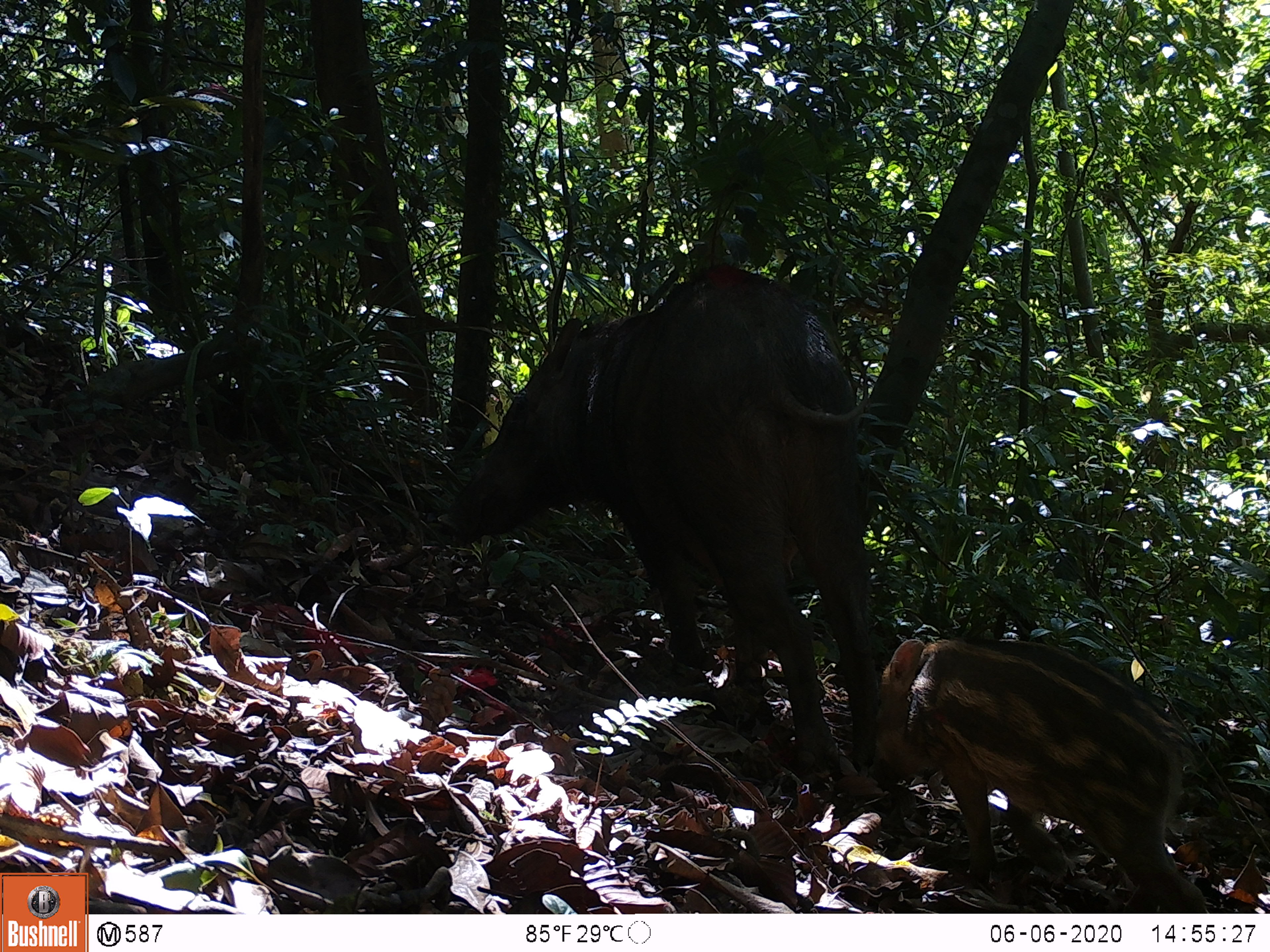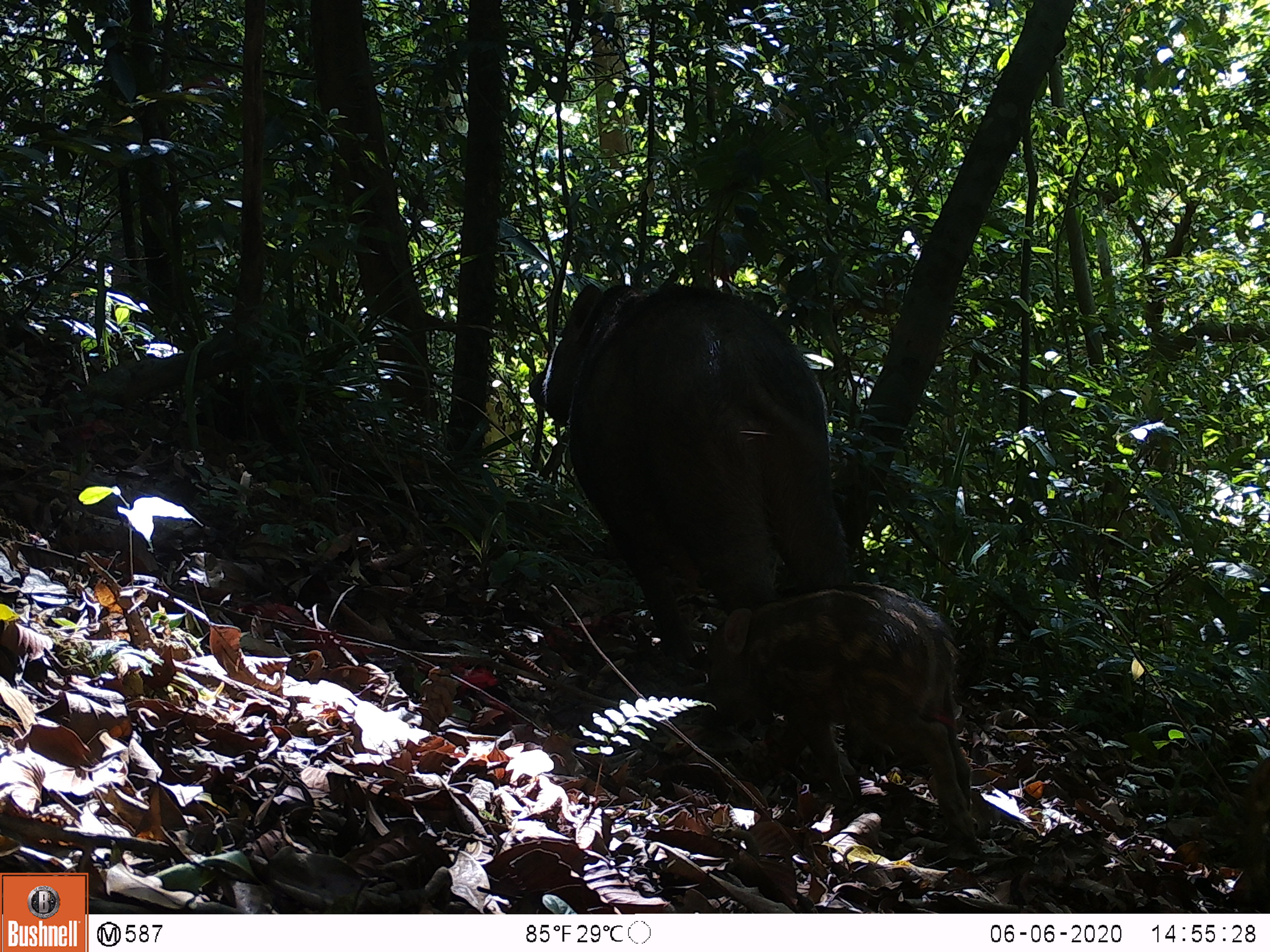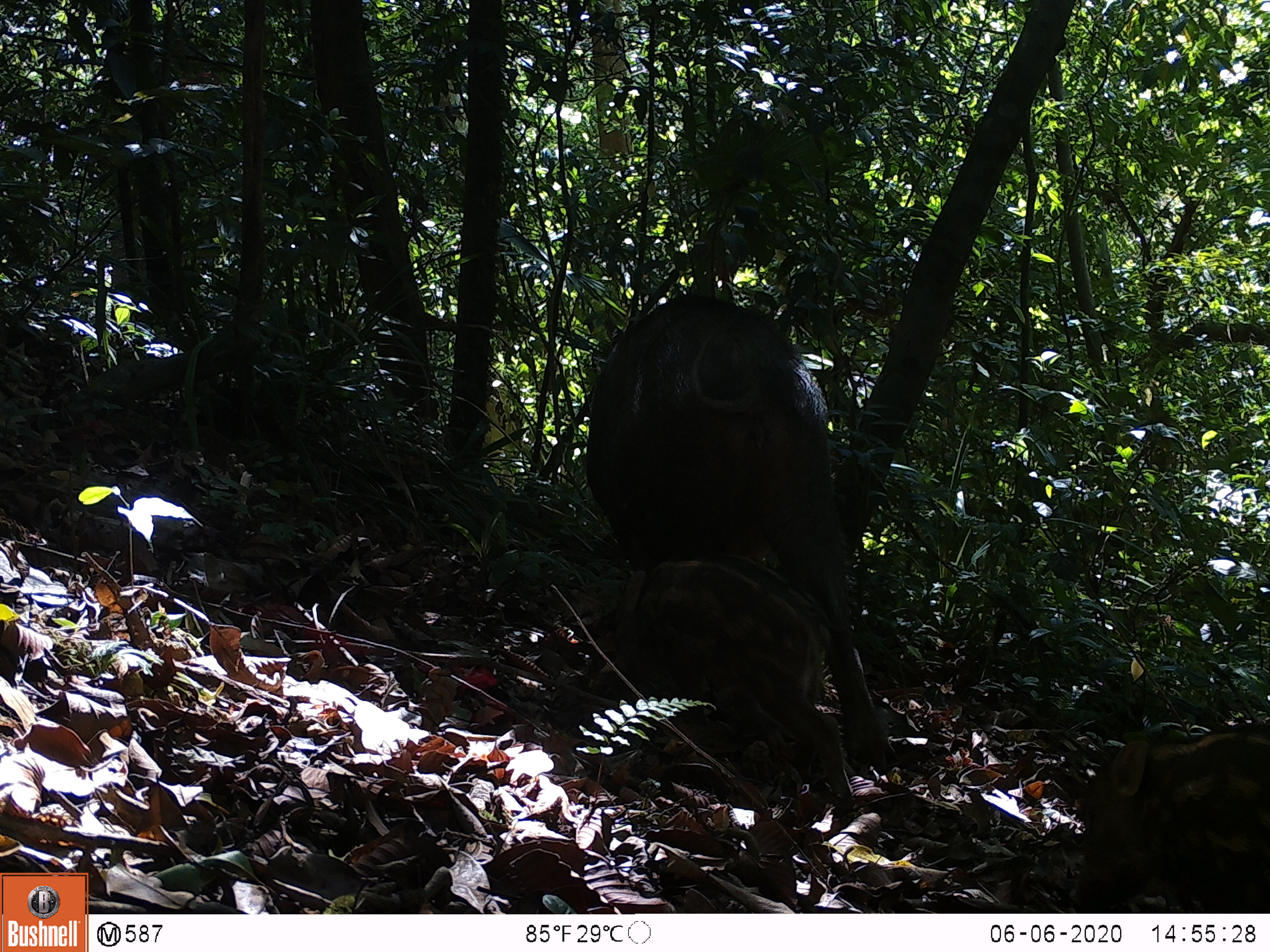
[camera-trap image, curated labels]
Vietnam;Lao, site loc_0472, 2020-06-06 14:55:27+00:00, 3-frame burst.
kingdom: Animalia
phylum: Chordata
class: Mammalia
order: Artiodactyla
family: Suidae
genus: Sus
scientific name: Sus scrofa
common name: eurasian wild pig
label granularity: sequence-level